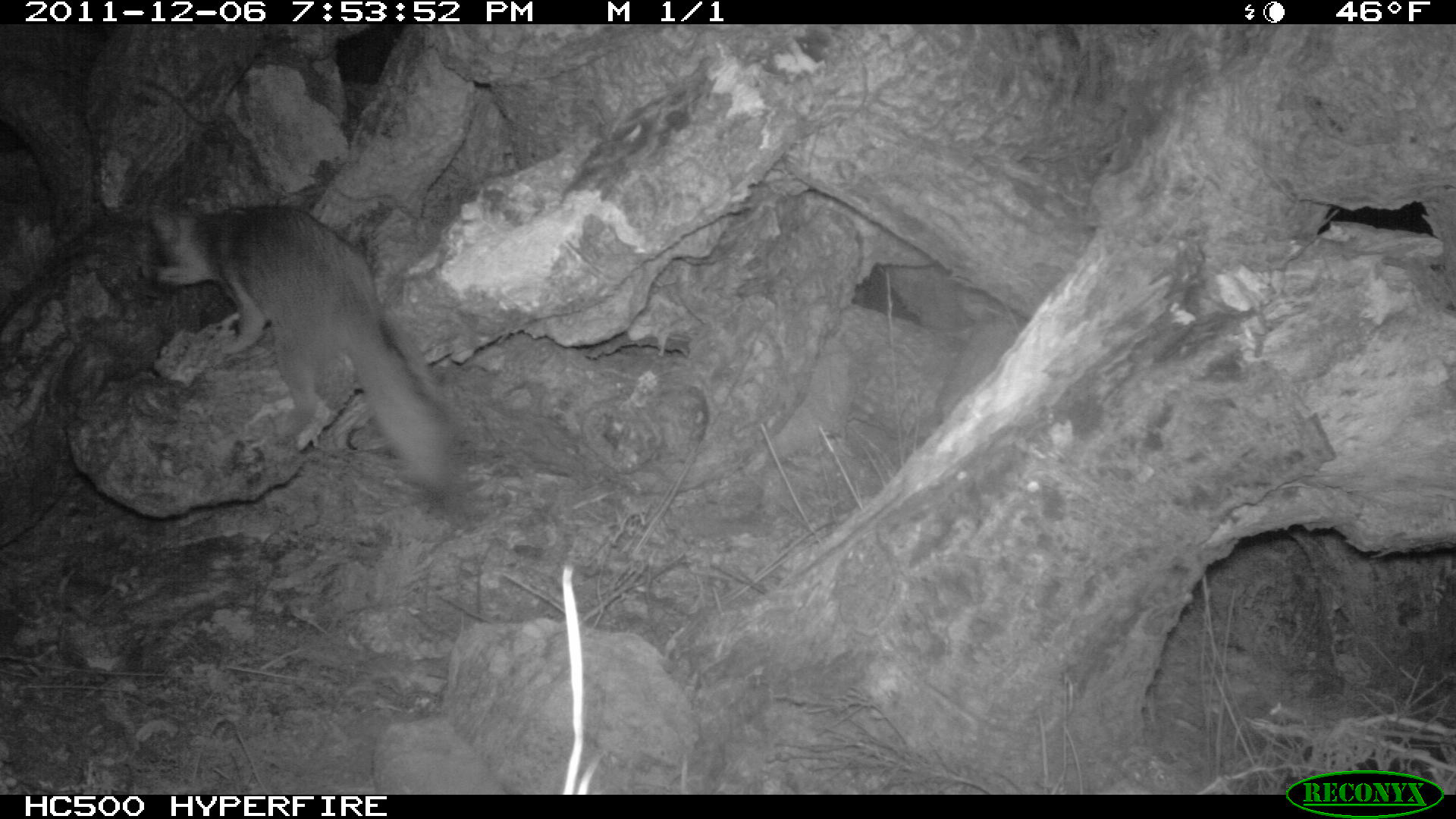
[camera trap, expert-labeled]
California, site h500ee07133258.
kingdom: Animalia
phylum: Chordata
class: Mammalia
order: Carnivora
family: Canidae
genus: Urocyon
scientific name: Urocyon littoralis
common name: island fox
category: fox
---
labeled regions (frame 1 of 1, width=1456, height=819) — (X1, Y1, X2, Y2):
fox: (148, 204, 467, 513)